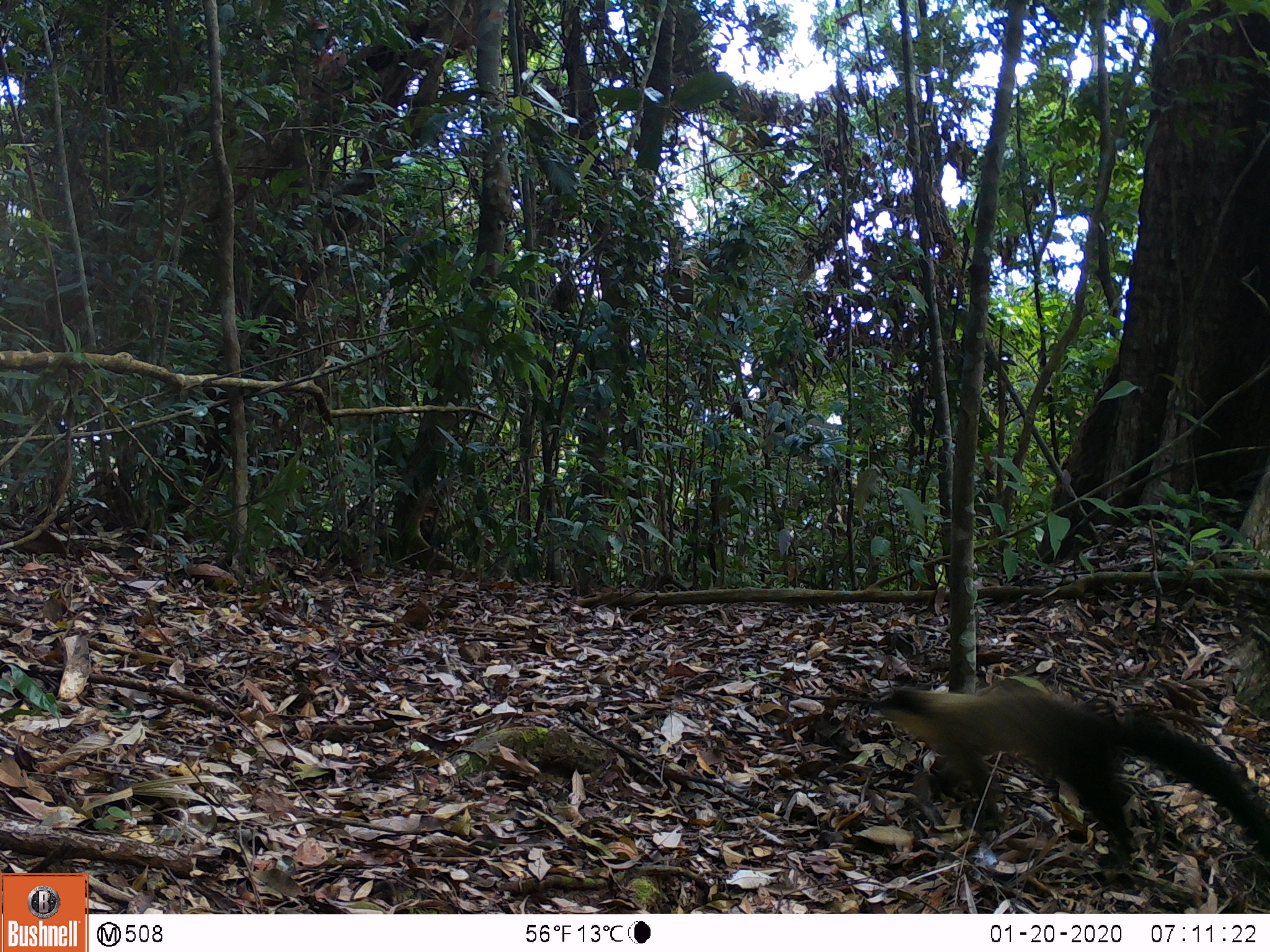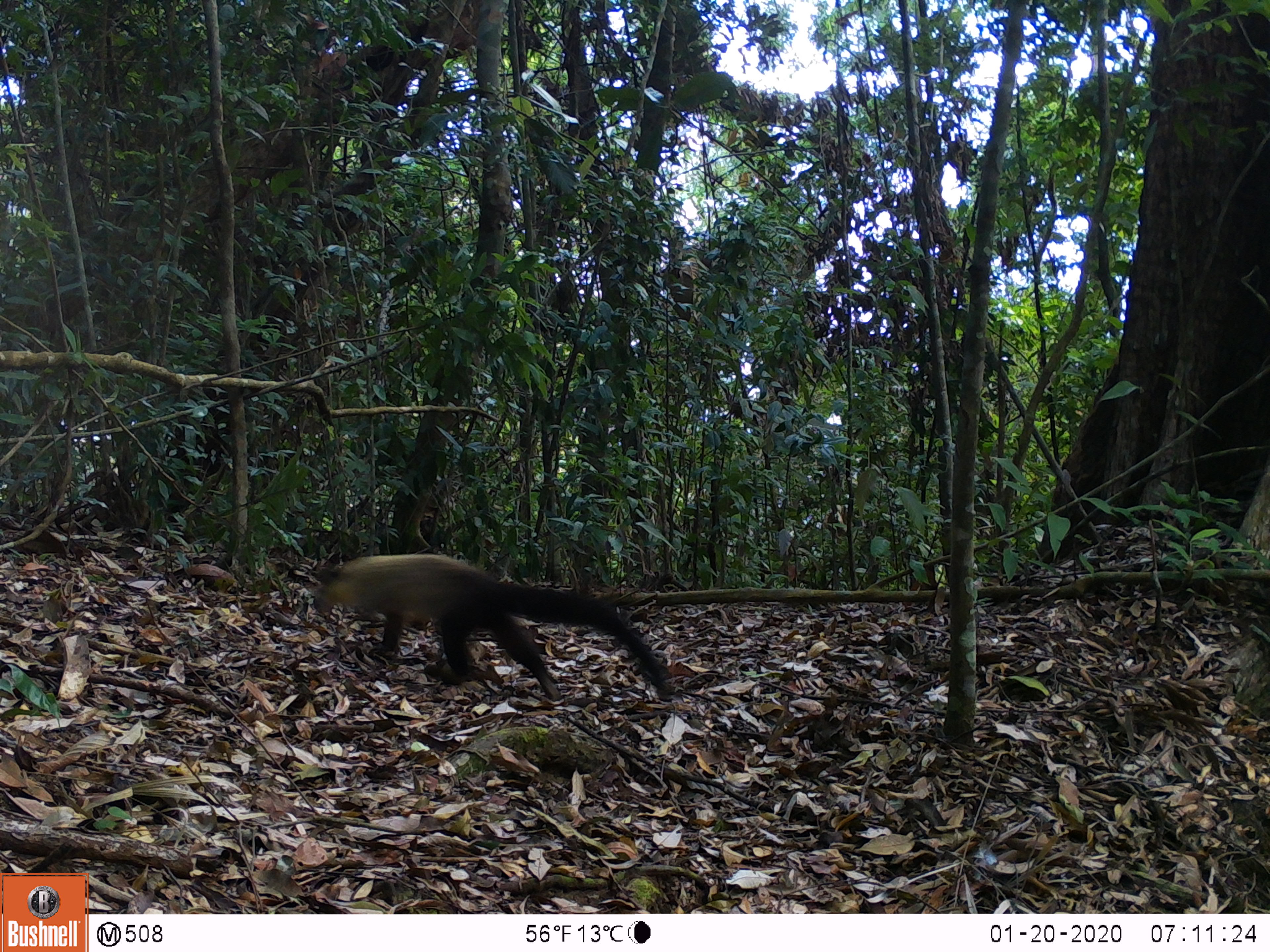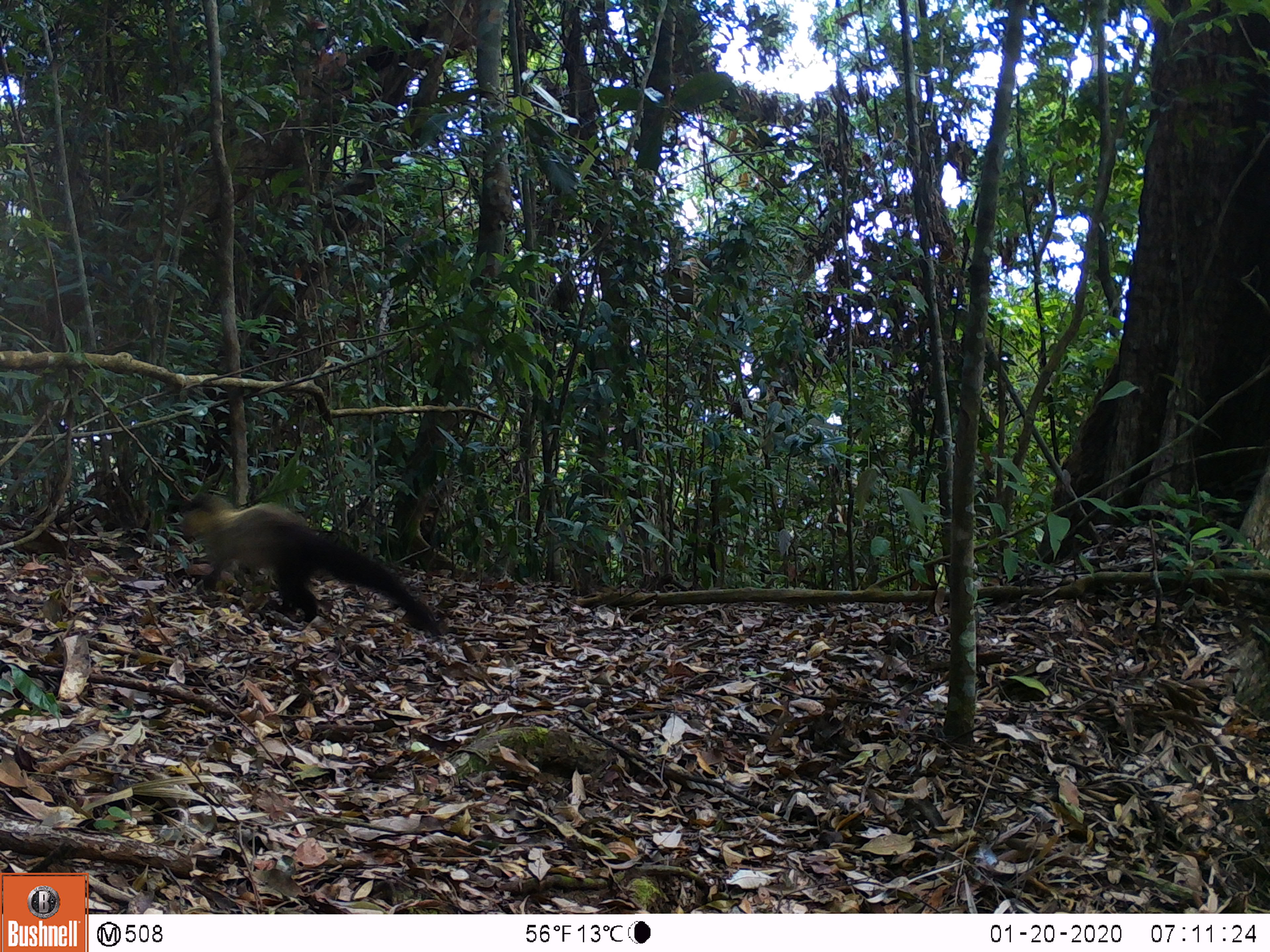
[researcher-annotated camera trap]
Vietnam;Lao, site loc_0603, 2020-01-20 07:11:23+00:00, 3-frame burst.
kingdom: Animalia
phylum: Chordata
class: Mammalia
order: Carnivora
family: Mustelidae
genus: Martes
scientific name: Martes flavigula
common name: yellow-throated marten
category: yellow throated marten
Yellow throated marten (yellow-throated marten) (Martes flavigula). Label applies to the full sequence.